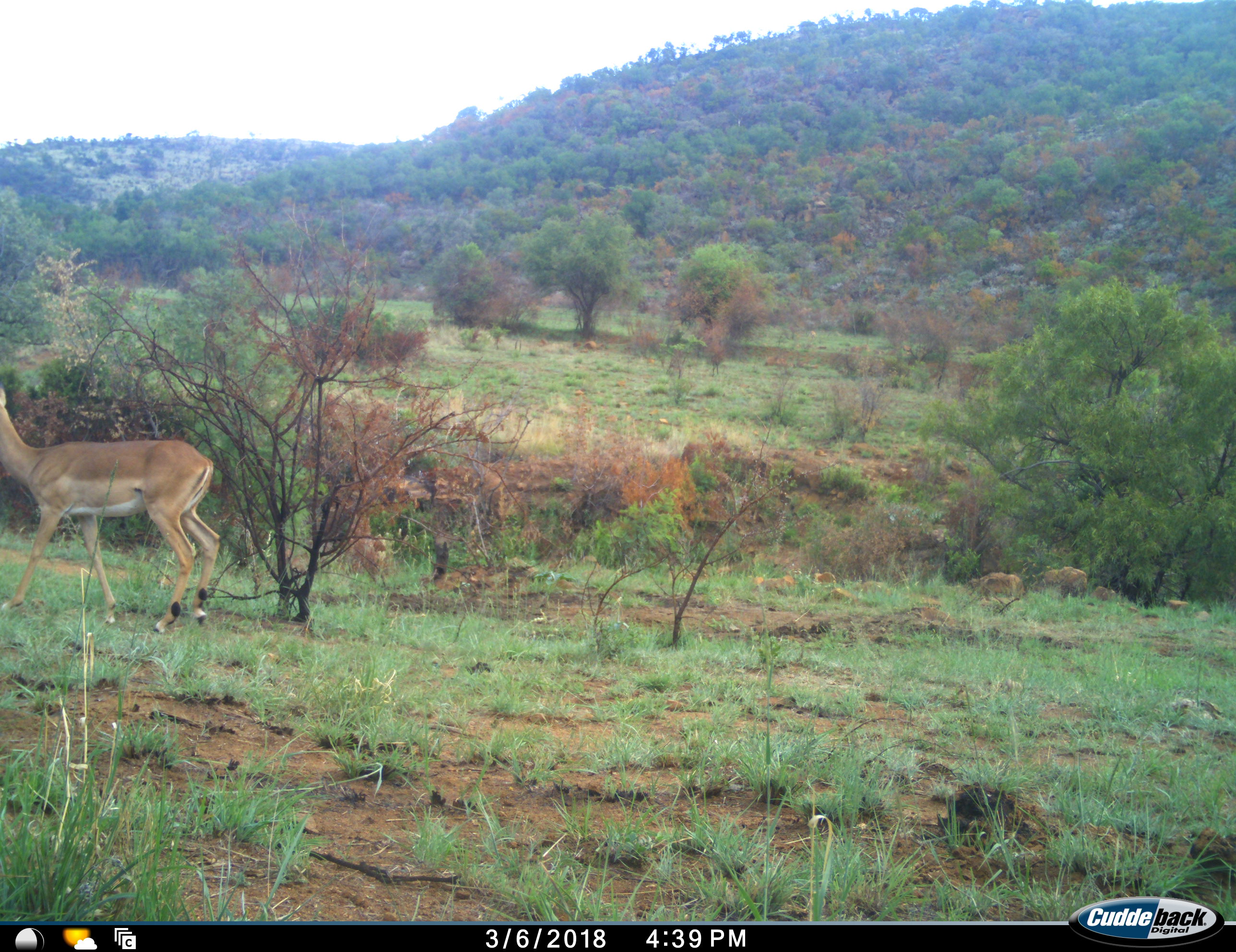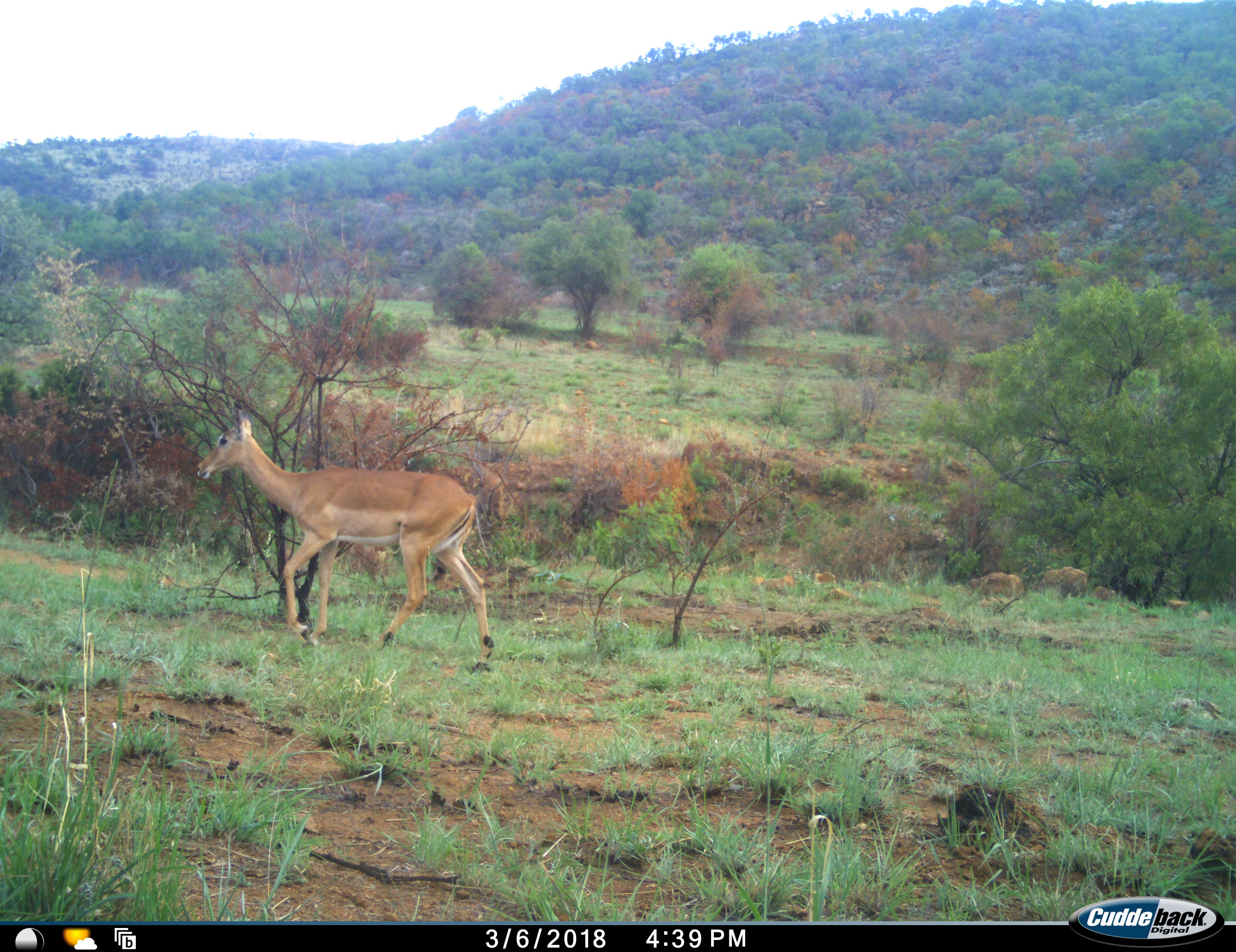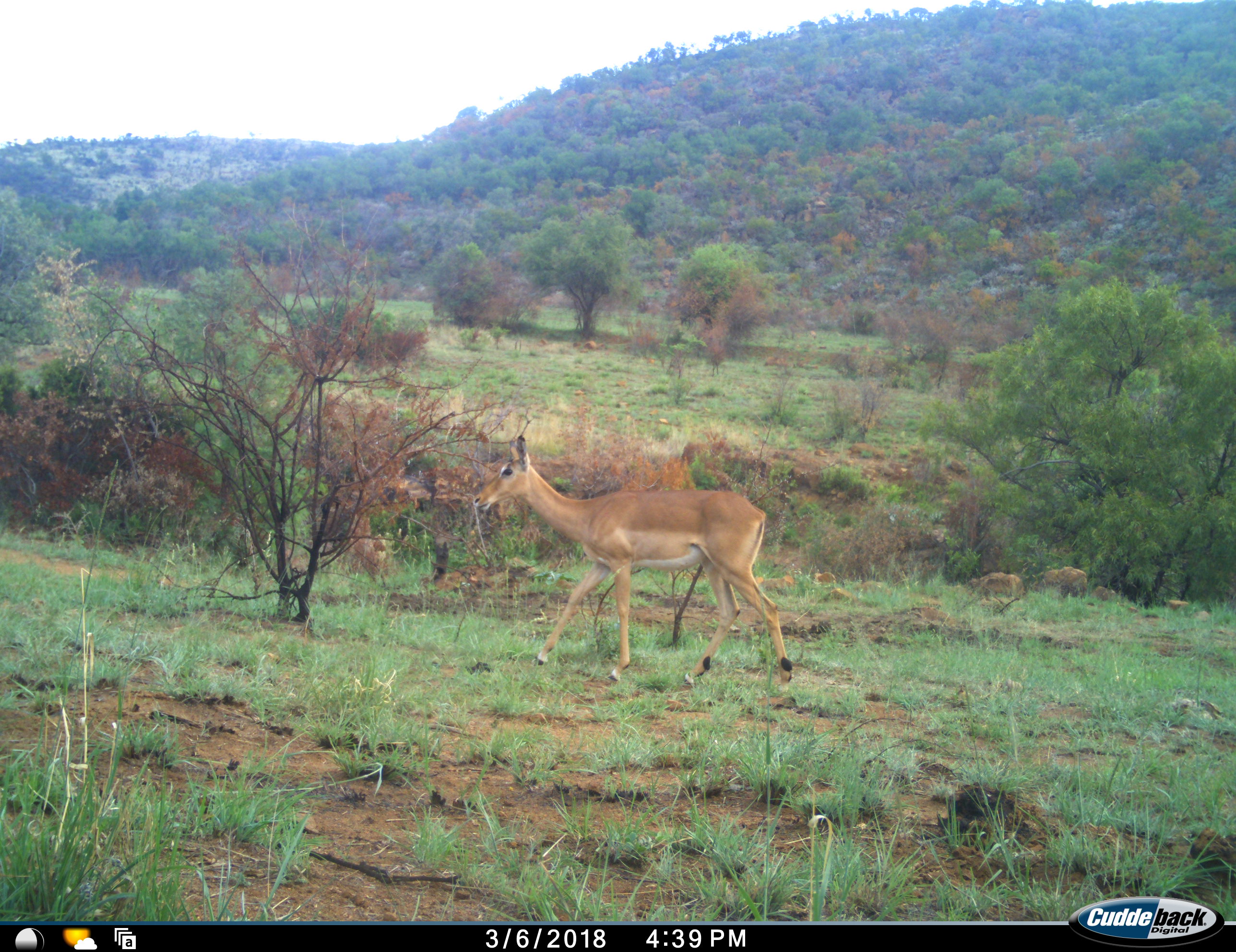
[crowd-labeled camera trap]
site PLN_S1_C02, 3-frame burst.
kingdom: Animalia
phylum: Chordata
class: Mammalia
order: Artiodactyla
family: Bovidae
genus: Aepyceros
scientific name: Aepyceros melampus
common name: impala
Impala (Aepyceros melampus), count 1. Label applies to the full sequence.